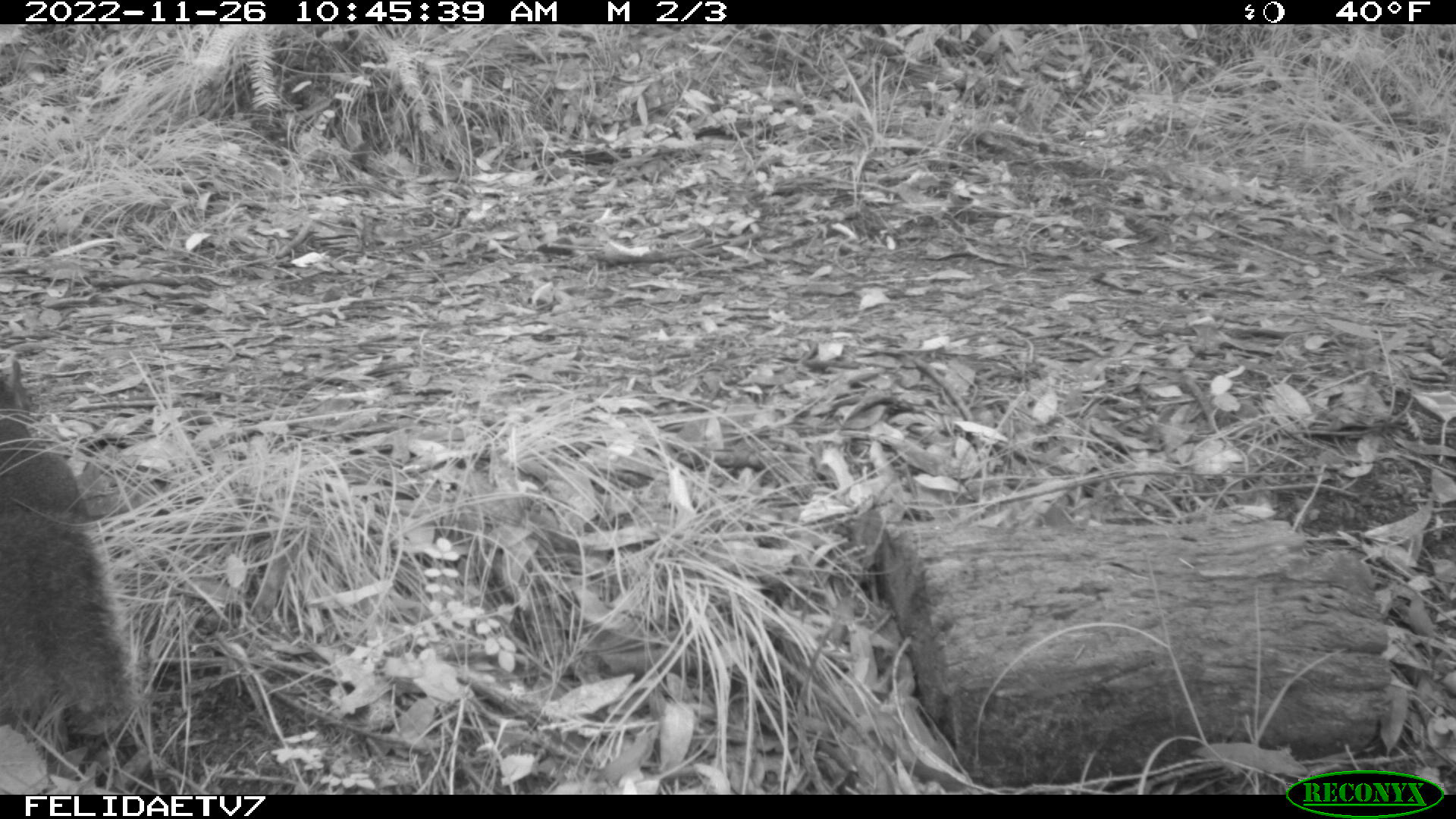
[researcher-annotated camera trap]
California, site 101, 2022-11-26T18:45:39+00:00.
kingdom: Animalia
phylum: Chordata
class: Mammalia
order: Rodentia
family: Sciuridae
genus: Sciurus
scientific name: Sciurus griseus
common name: western gray squirrel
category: western grey squirrel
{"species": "western grey squirrel (western gray squirrel) (Sciurus griseus)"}